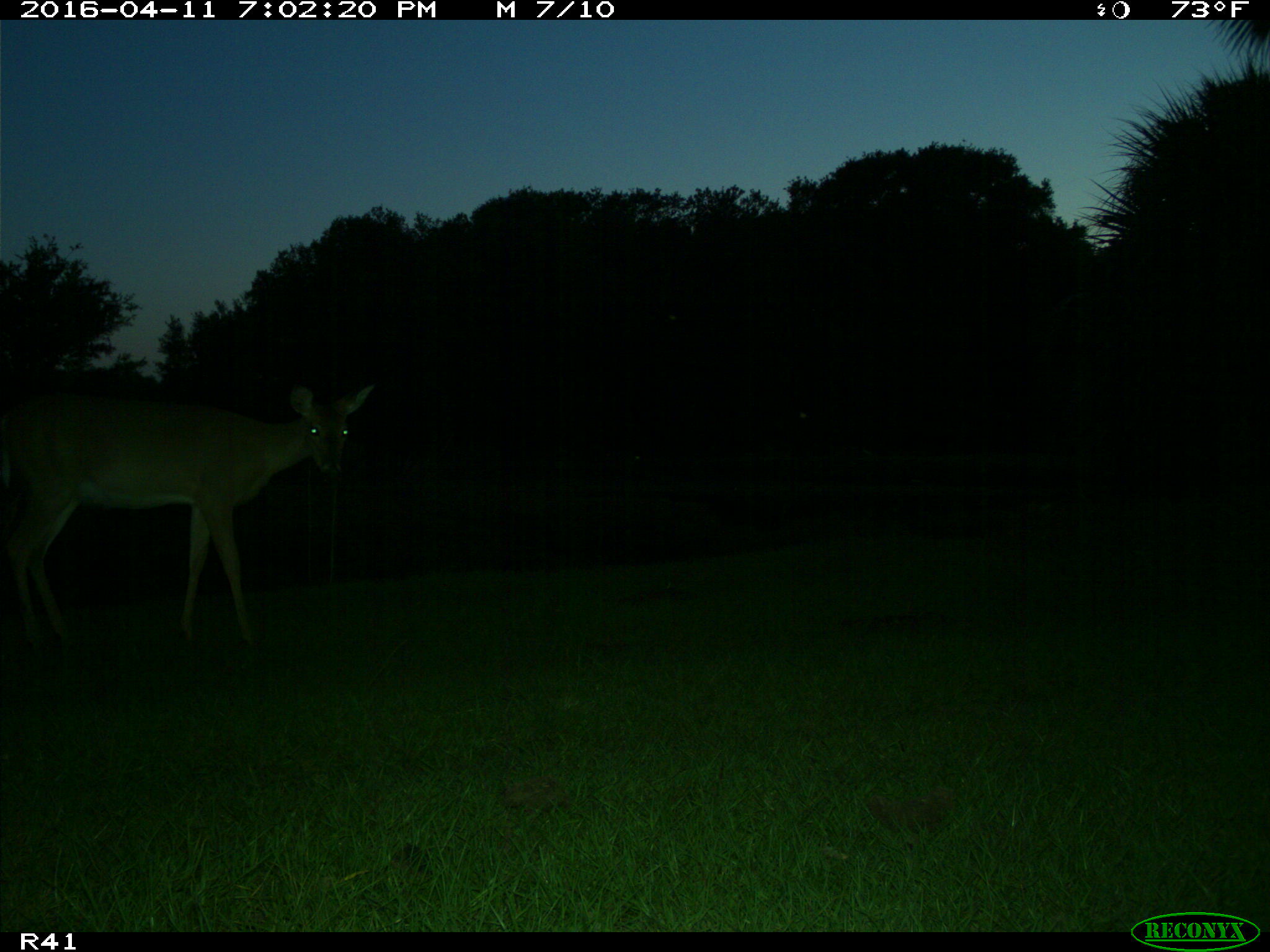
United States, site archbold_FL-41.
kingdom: Animalia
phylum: Chordata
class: Mammalia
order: Artiodactyla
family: Cervidae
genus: Odocoileus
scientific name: Odocoileus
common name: deer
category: unidentified deer